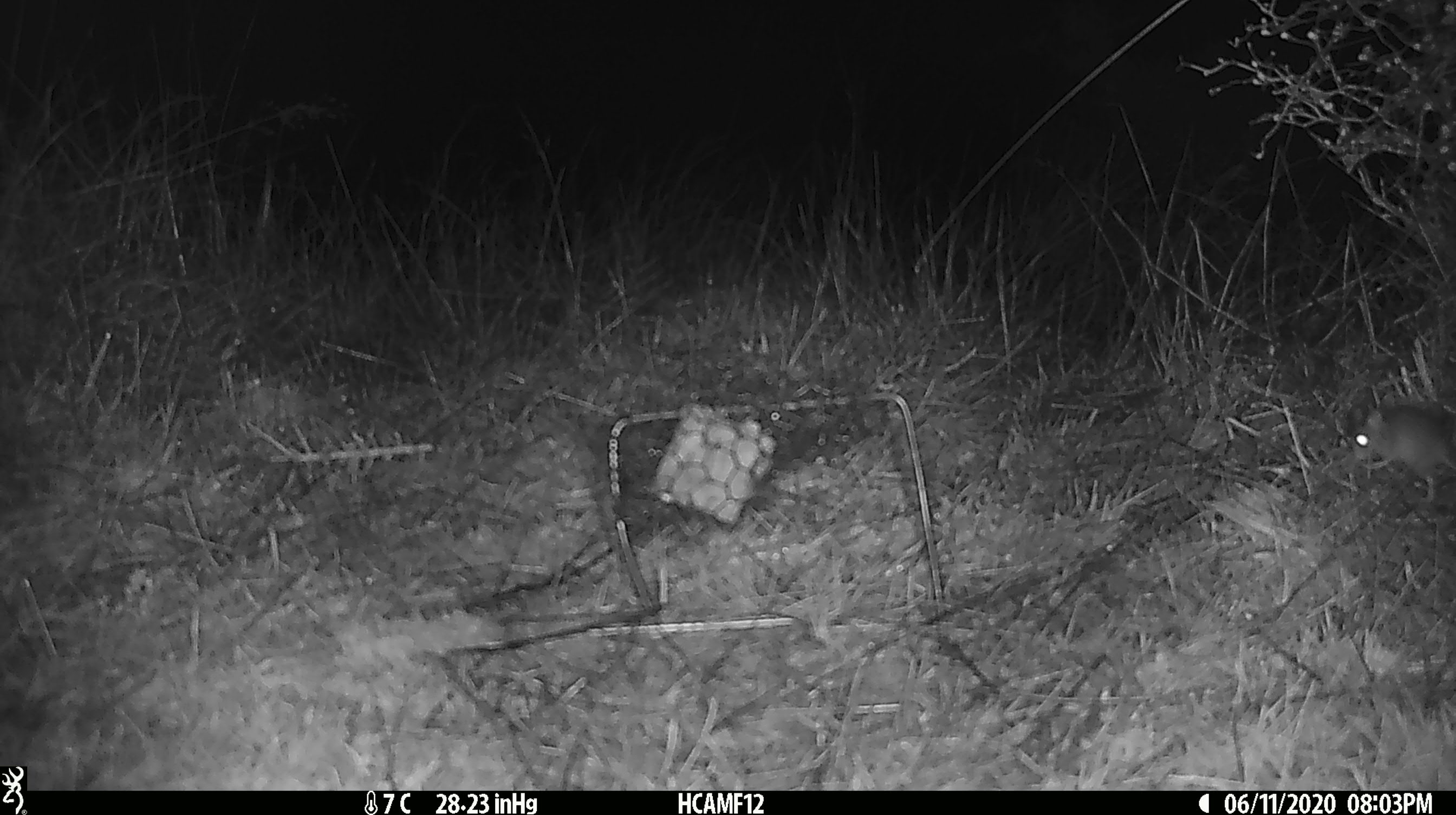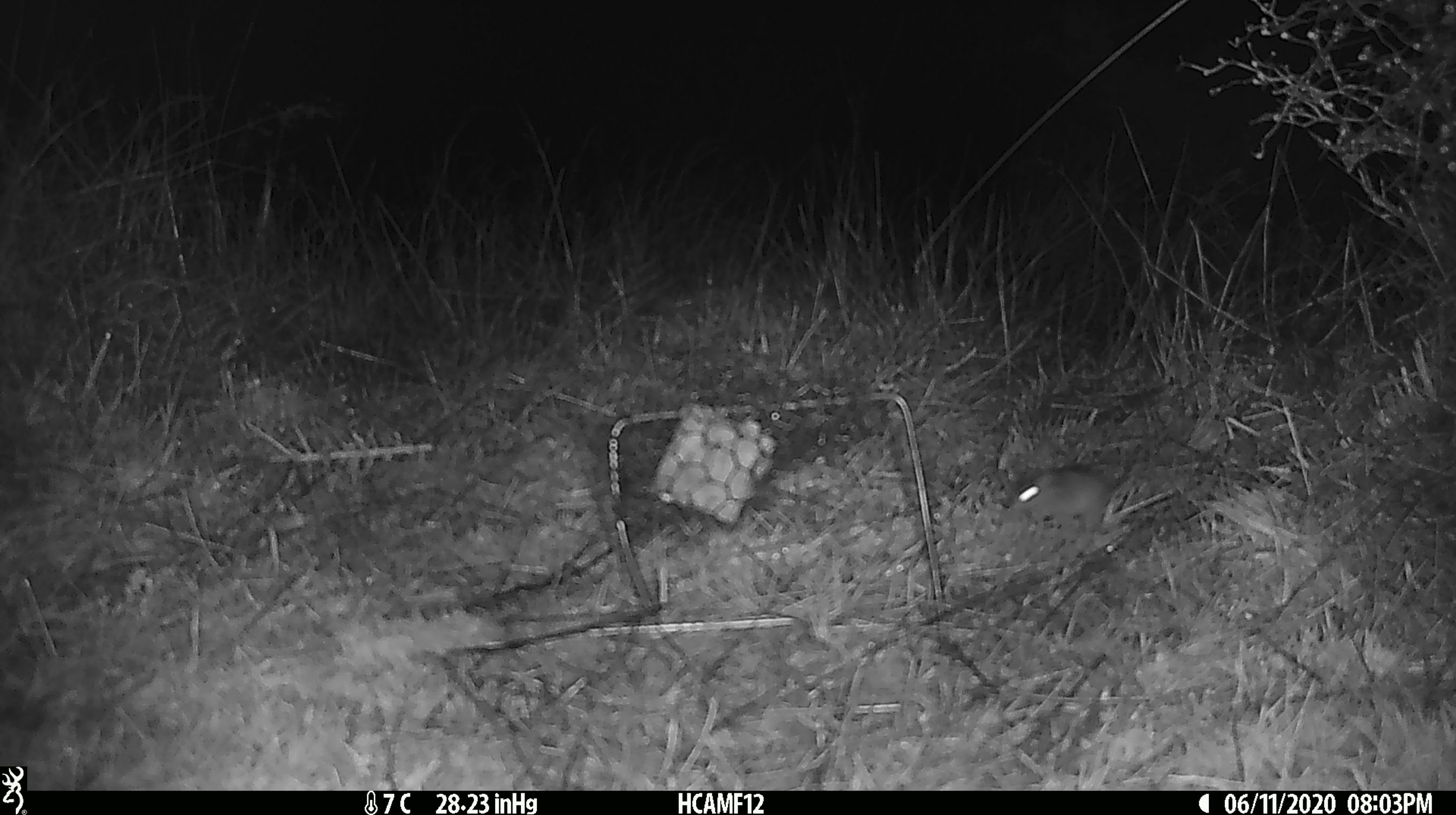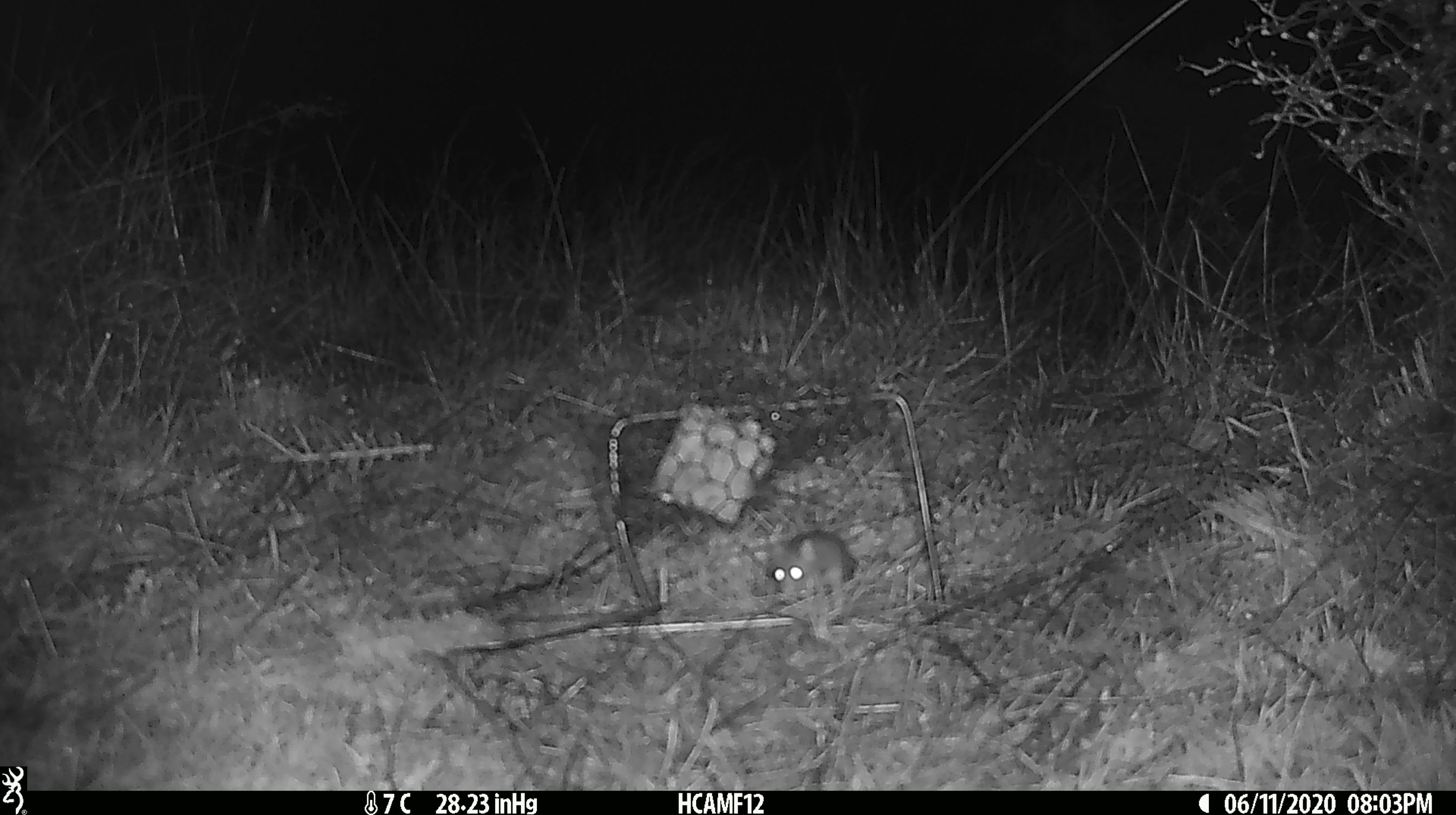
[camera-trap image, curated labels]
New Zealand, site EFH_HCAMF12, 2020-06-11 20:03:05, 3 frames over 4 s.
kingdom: Animalia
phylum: Chordata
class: Mammalia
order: Rodentia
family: Muridae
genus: Mus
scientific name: Mus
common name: mouse